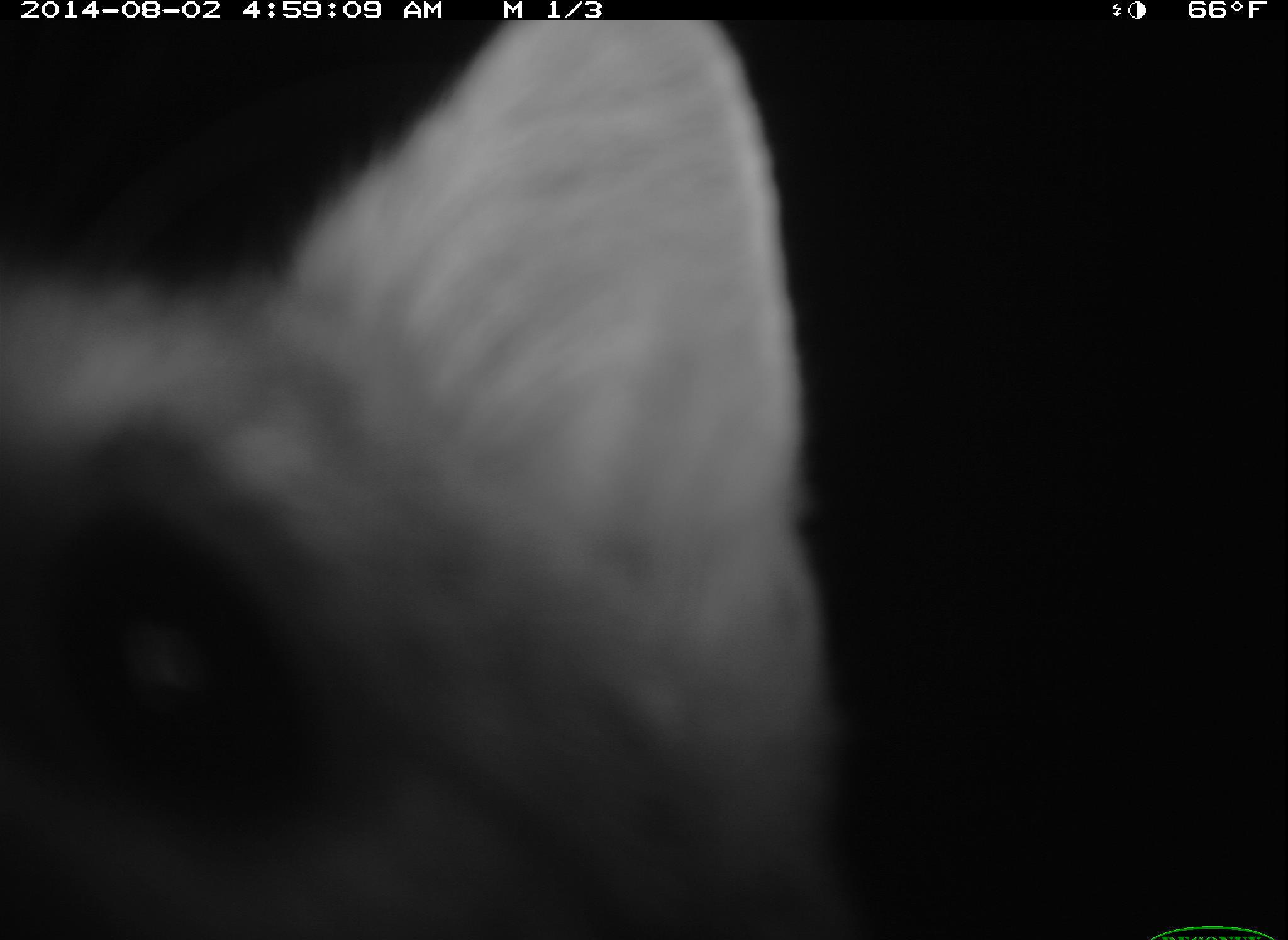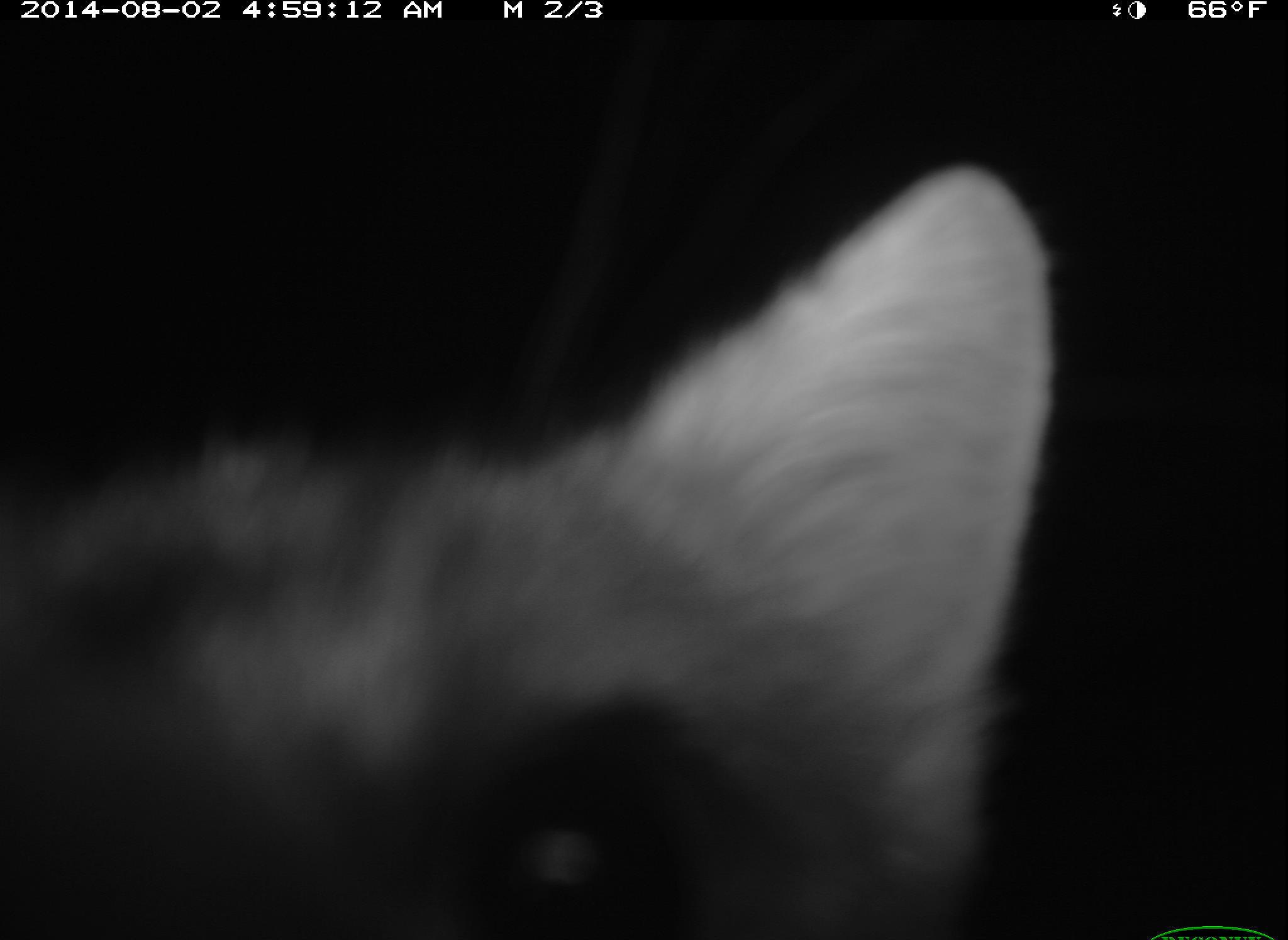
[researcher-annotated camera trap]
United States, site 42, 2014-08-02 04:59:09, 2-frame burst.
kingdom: Animalia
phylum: Chordata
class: Mammalia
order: Carnivora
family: Canidae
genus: Urocyon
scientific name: Urocyon cinereoargenteus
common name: gray fox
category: fox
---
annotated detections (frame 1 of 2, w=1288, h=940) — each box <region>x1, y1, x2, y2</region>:
fox: <region>0, 16, 856, 940</region>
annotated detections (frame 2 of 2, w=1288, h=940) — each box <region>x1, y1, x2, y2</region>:
fox: <region>2, 147, 1052, 940</region>